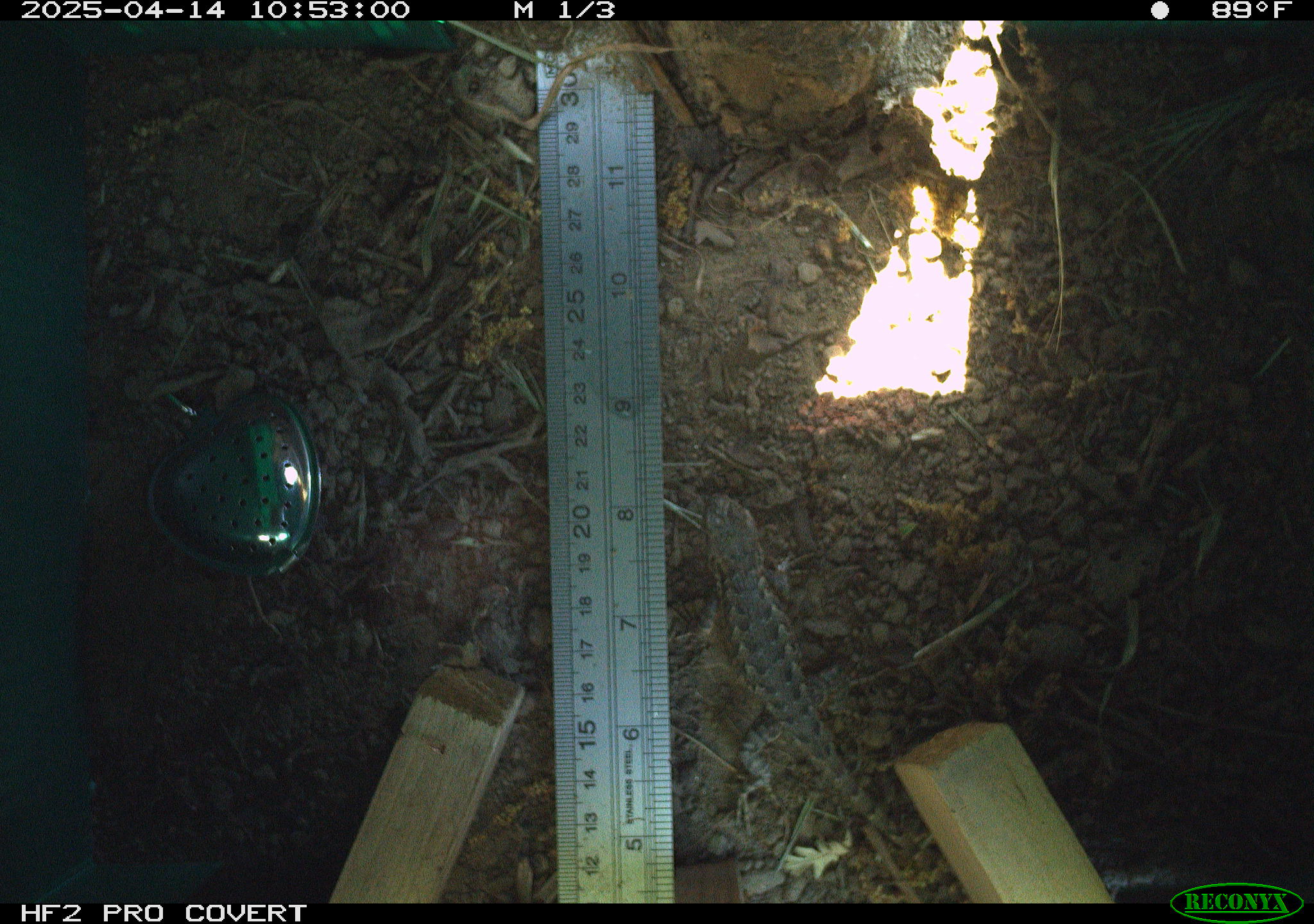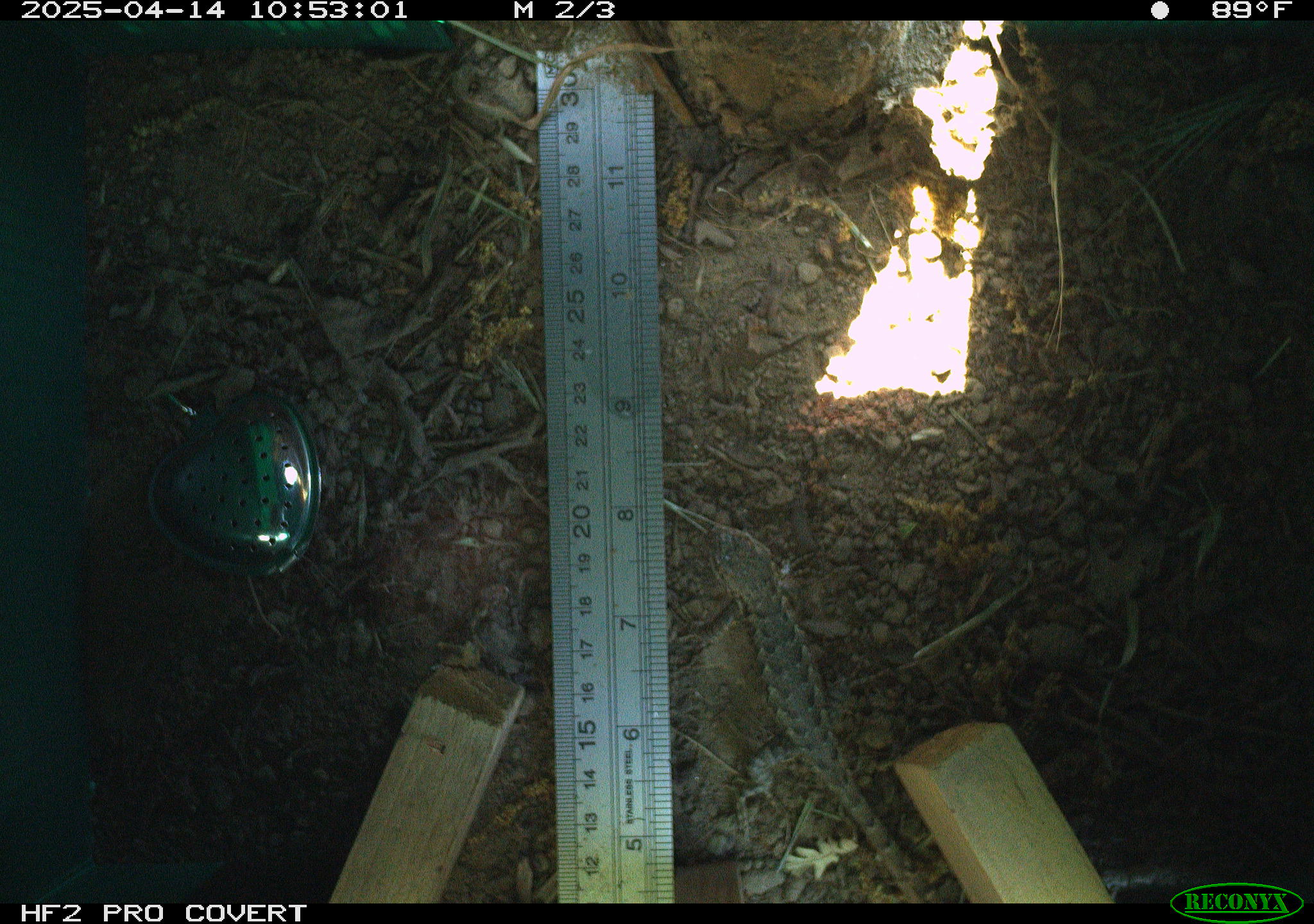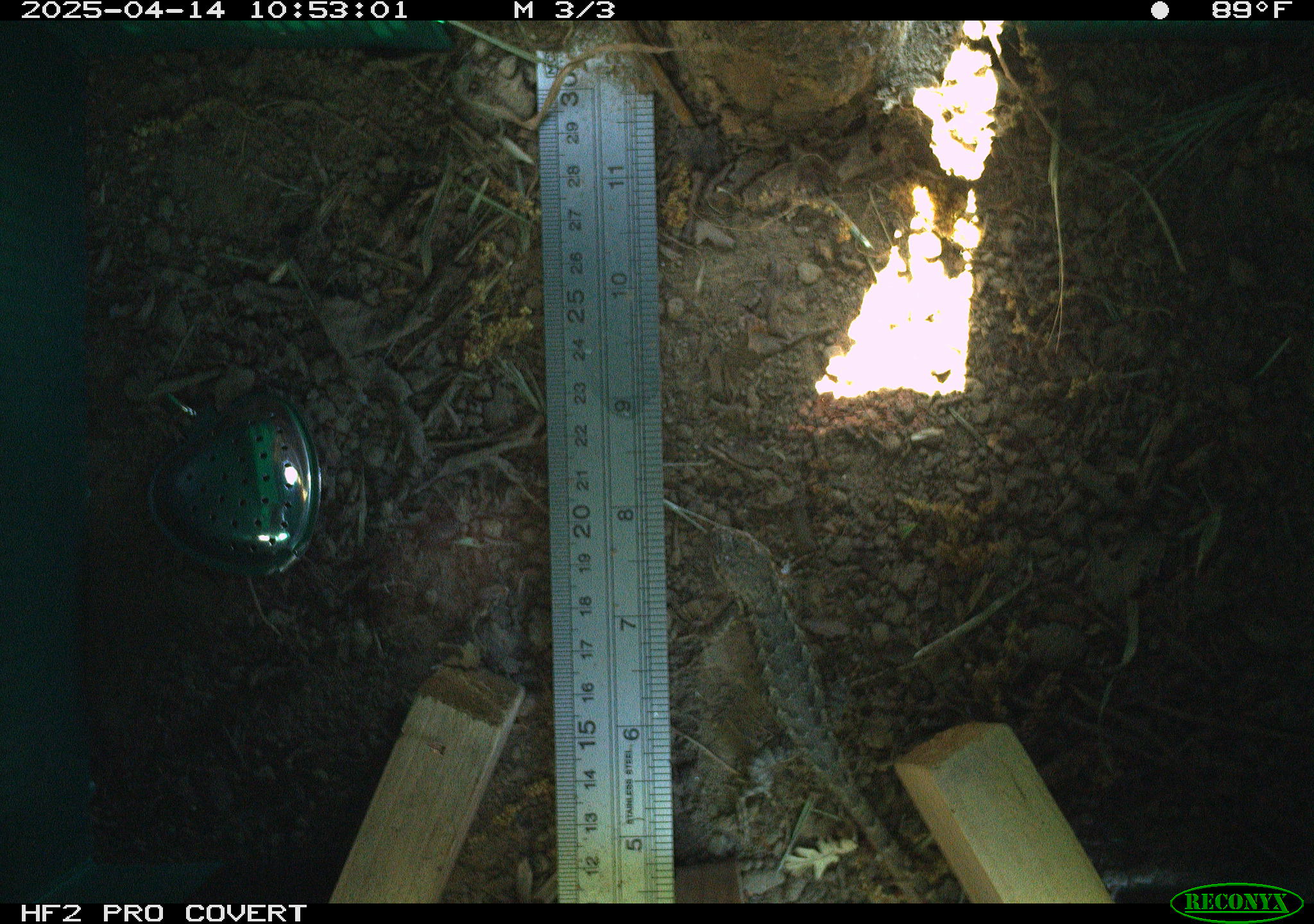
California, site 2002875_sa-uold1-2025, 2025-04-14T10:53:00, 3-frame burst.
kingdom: Animalia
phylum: Chordata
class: Reptilia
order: Squamata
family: Phrynosomatidae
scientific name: Phrynosomatidae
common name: north american spiny lizards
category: sceloporus/uta species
Sceloporus/uta species (north american spiny lizards) (Phrynosomatidae).